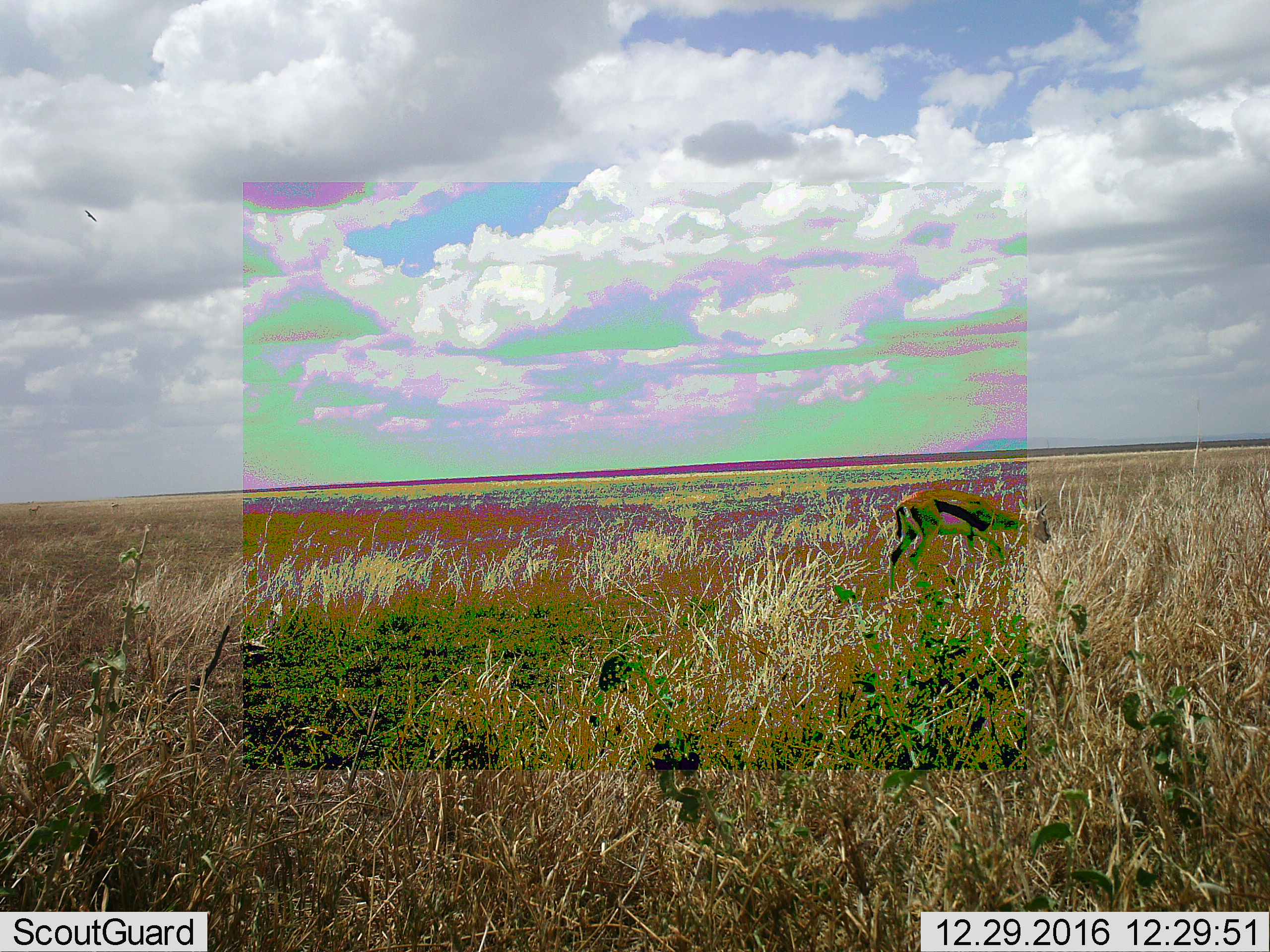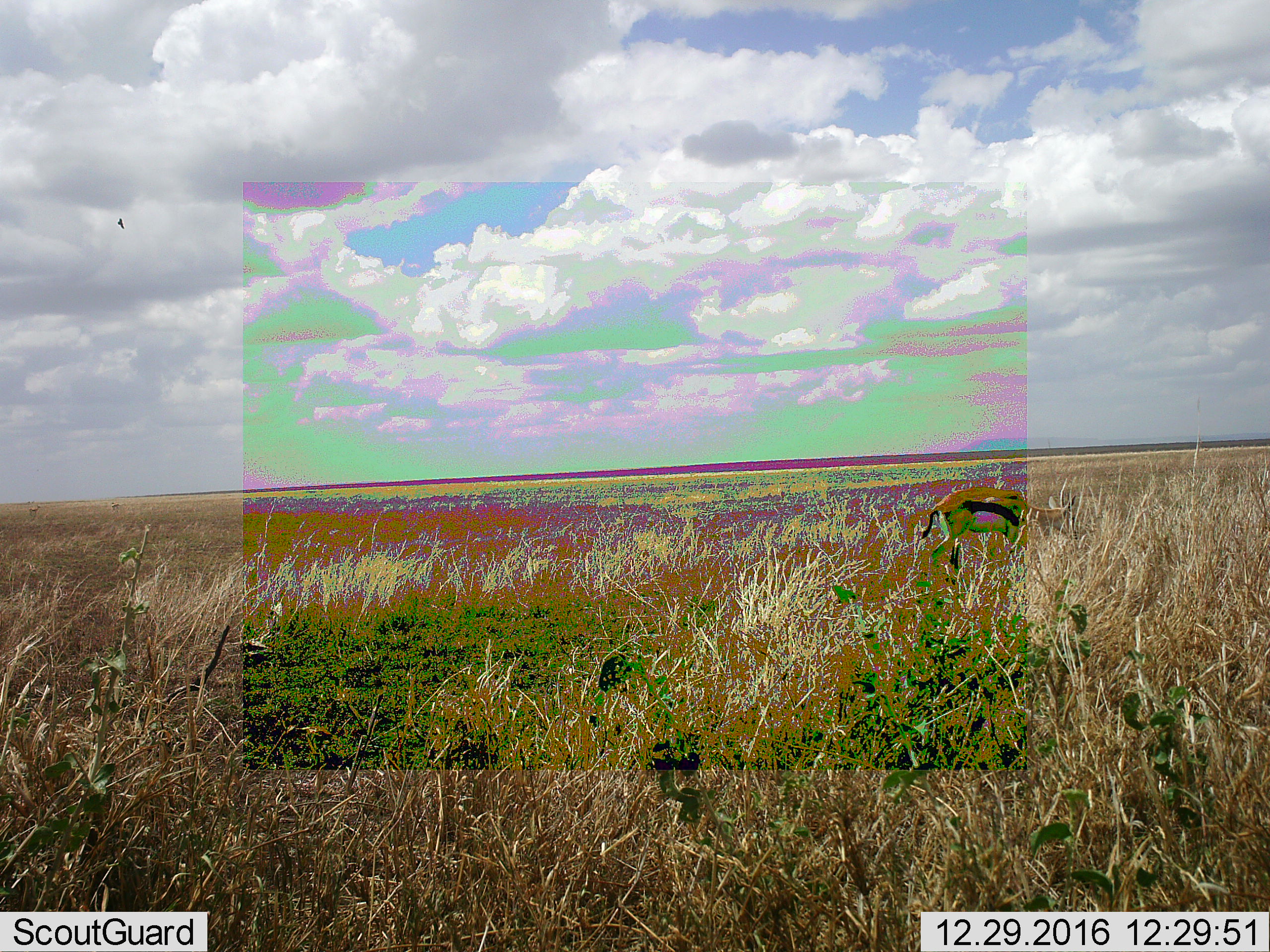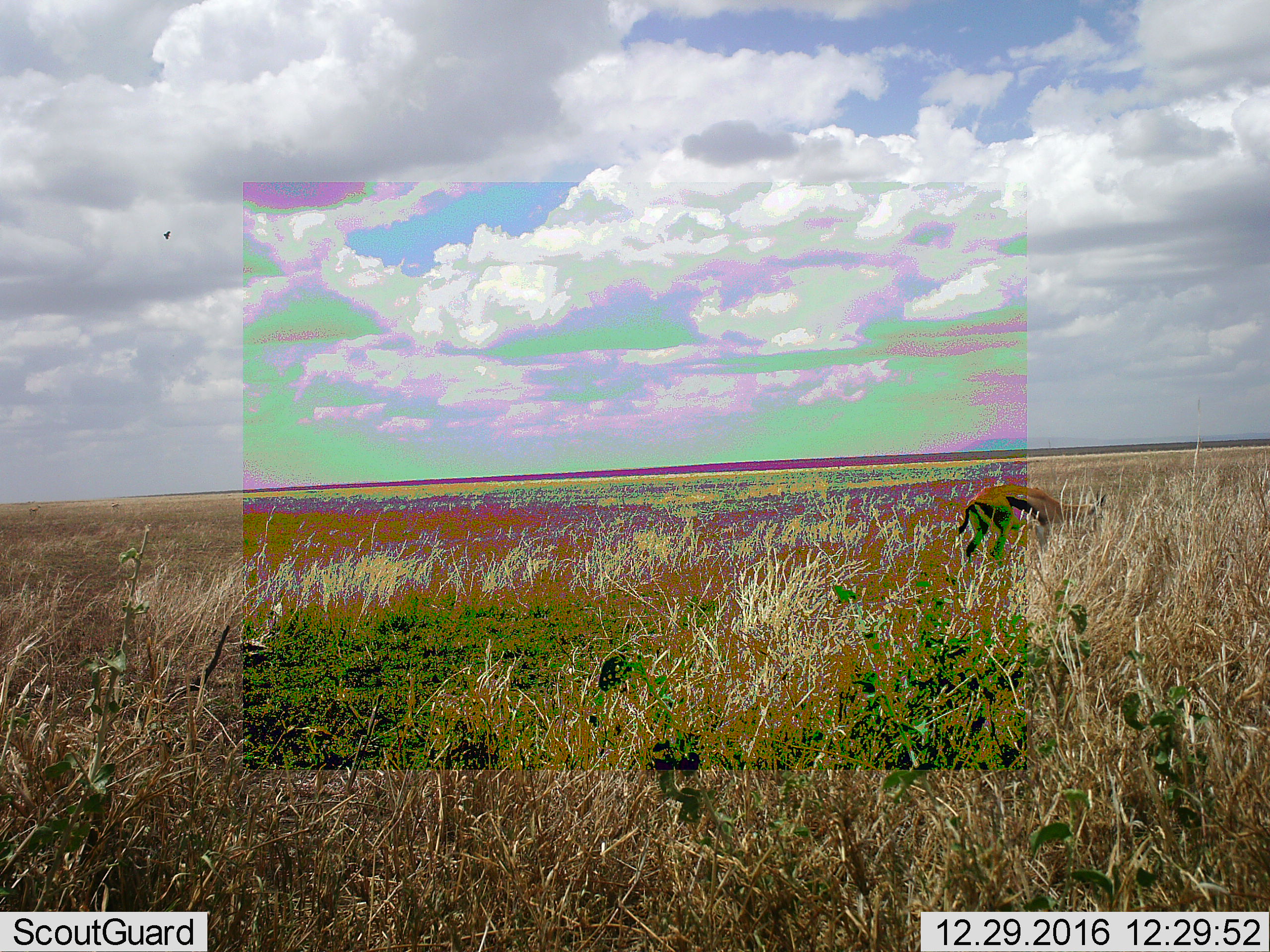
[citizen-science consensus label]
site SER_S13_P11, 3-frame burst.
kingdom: Animalia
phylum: Chordata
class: Mammalia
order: Artiodactyla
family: Bovidae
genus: Eudorcas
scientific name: Eudorcas thomsonii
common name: thomson's gazelle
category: gazellethomsons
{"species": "gazellethomsons (thomson's gazelle) (Eudorcas thomsonii)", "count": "1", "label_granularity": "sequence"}